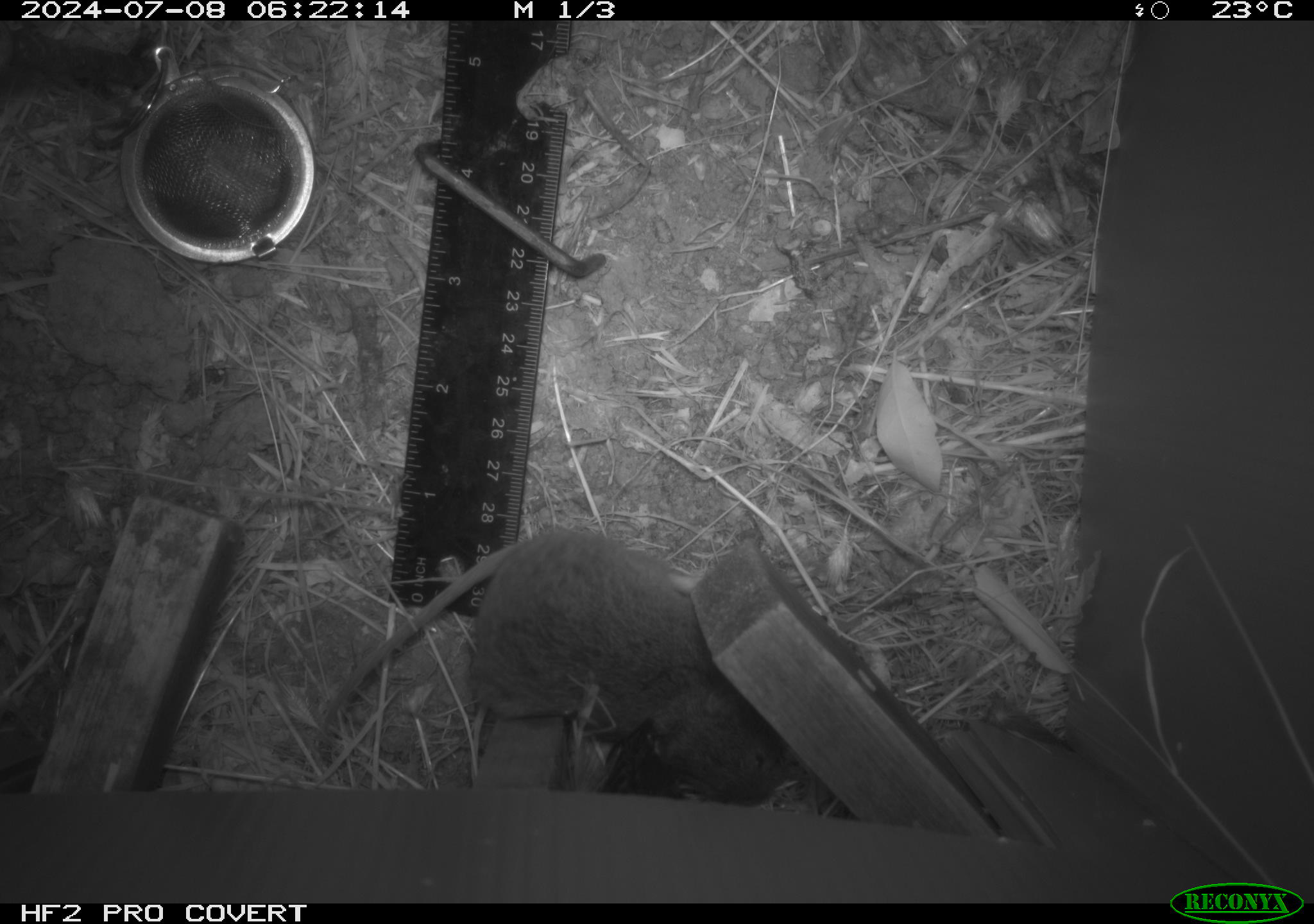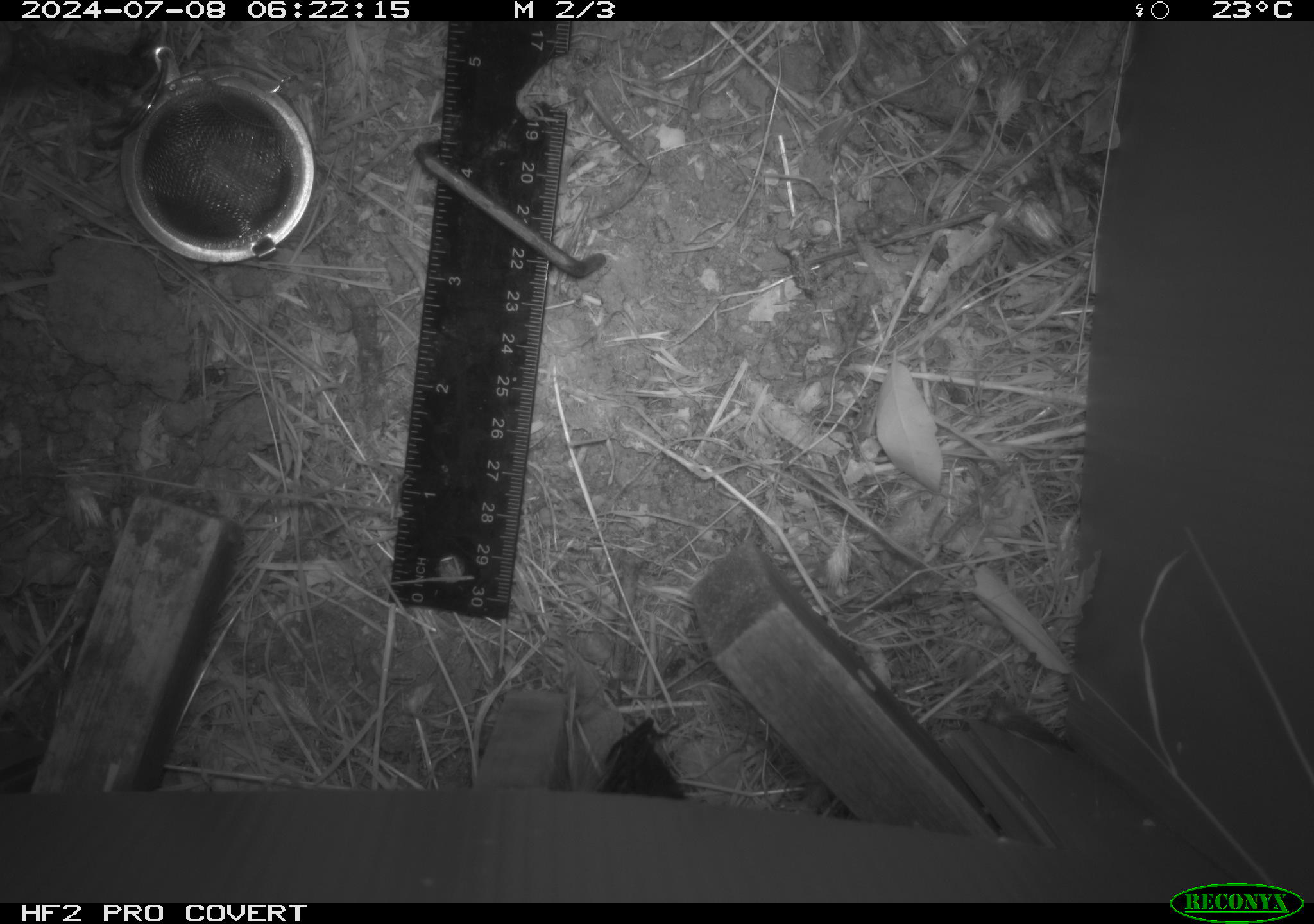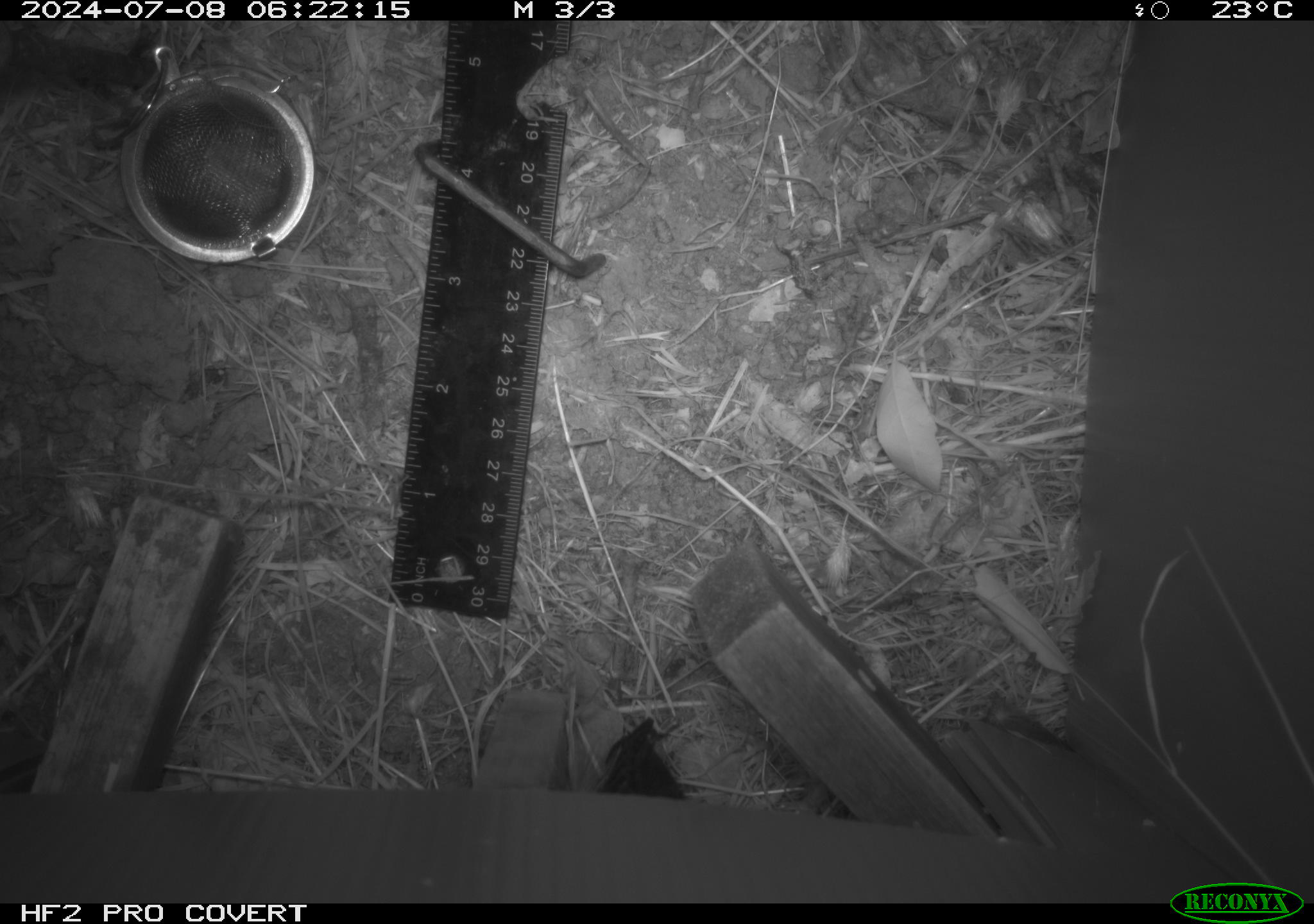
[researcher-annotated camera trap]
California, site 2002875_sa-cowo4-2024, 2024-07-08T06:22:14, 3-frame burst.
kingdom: Animalia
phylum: Chordata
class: Mammalia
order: Rodentia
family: Cricetidae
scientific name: Arvicolinae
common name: voles, lemmings, and muskrats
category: arvicolinae subfamily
Arvicolinae subfamily (voles, lemmings, and muskrats) (Arvicolinae).